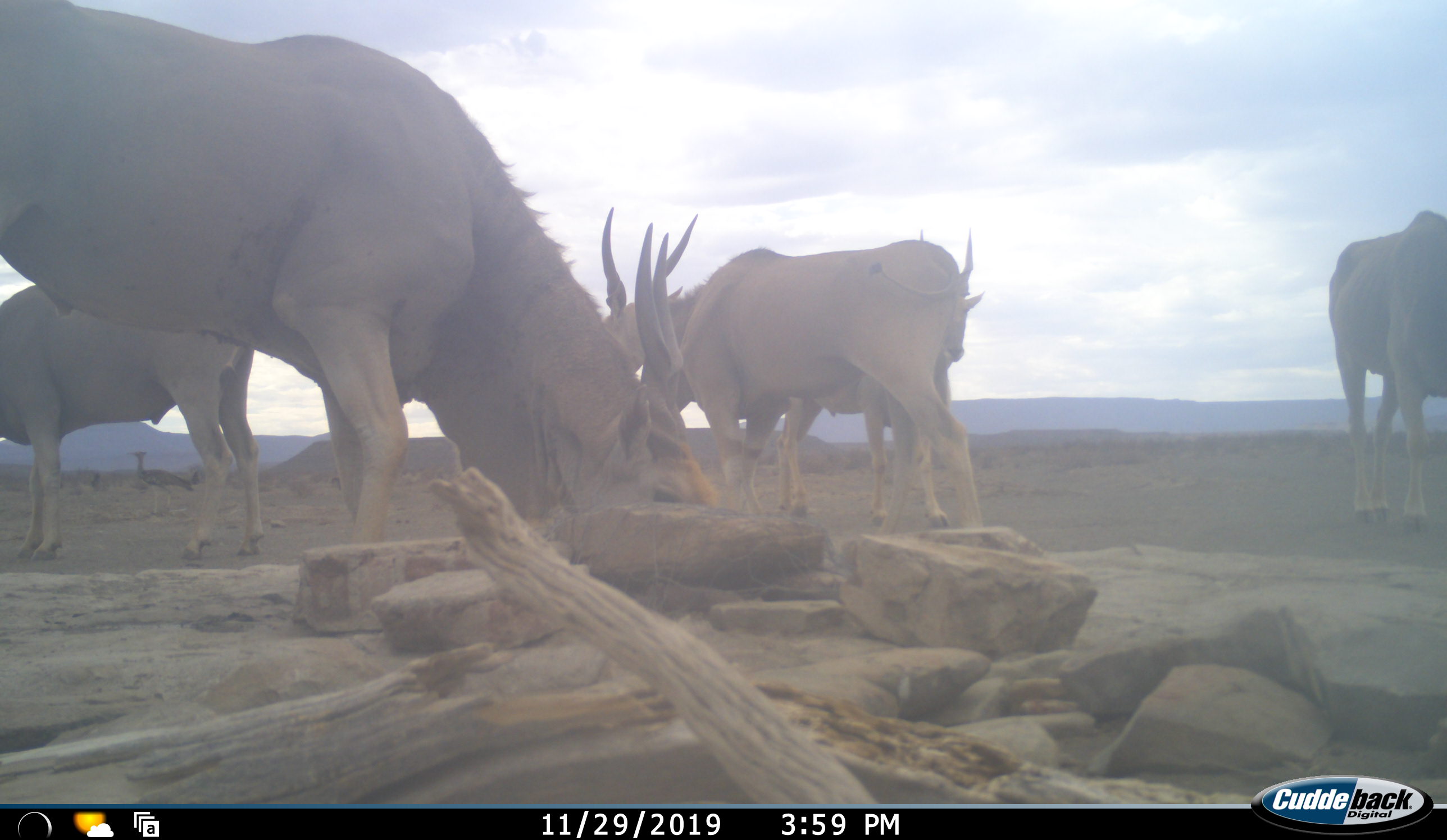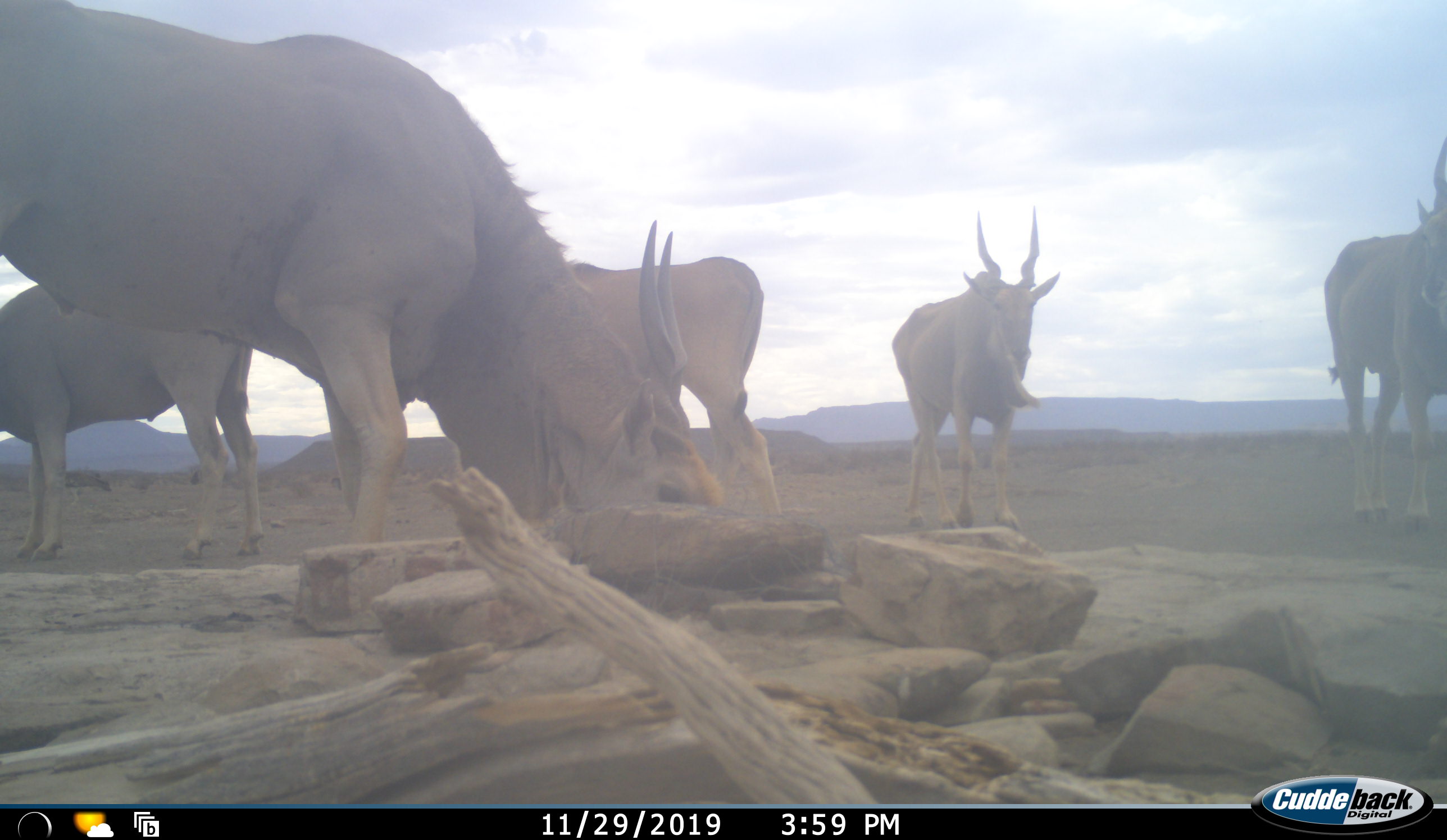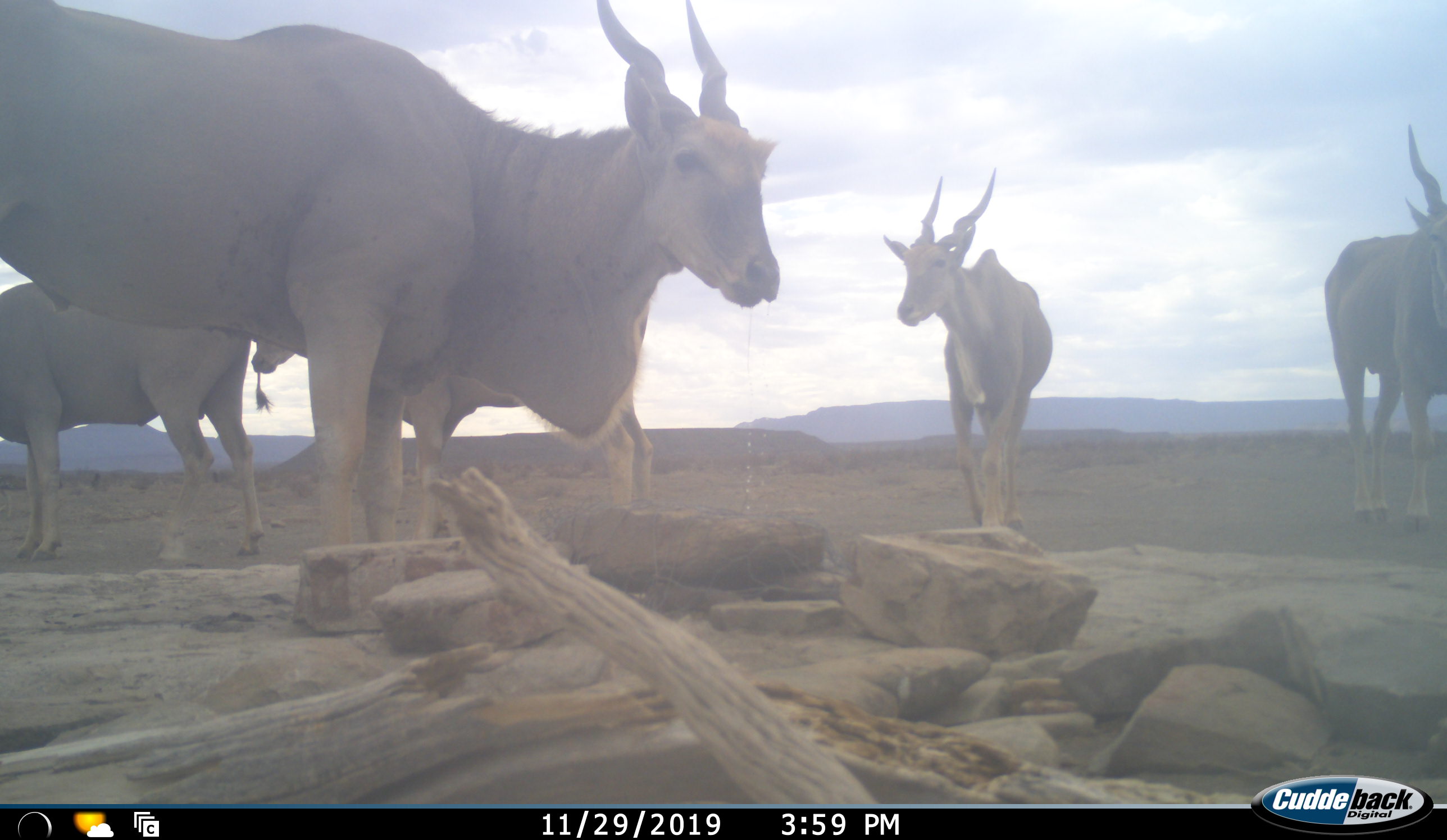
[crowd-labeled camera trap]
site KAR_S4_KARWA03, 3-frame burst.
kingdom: Animalia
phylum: Chordata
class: Mammalia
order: Artiodactyla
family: Bovidae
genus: Tragelaphus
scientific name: Tragelaphus oryx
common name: eland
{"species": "eland (Tragelaphus oryx)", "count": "5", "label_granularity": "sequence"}